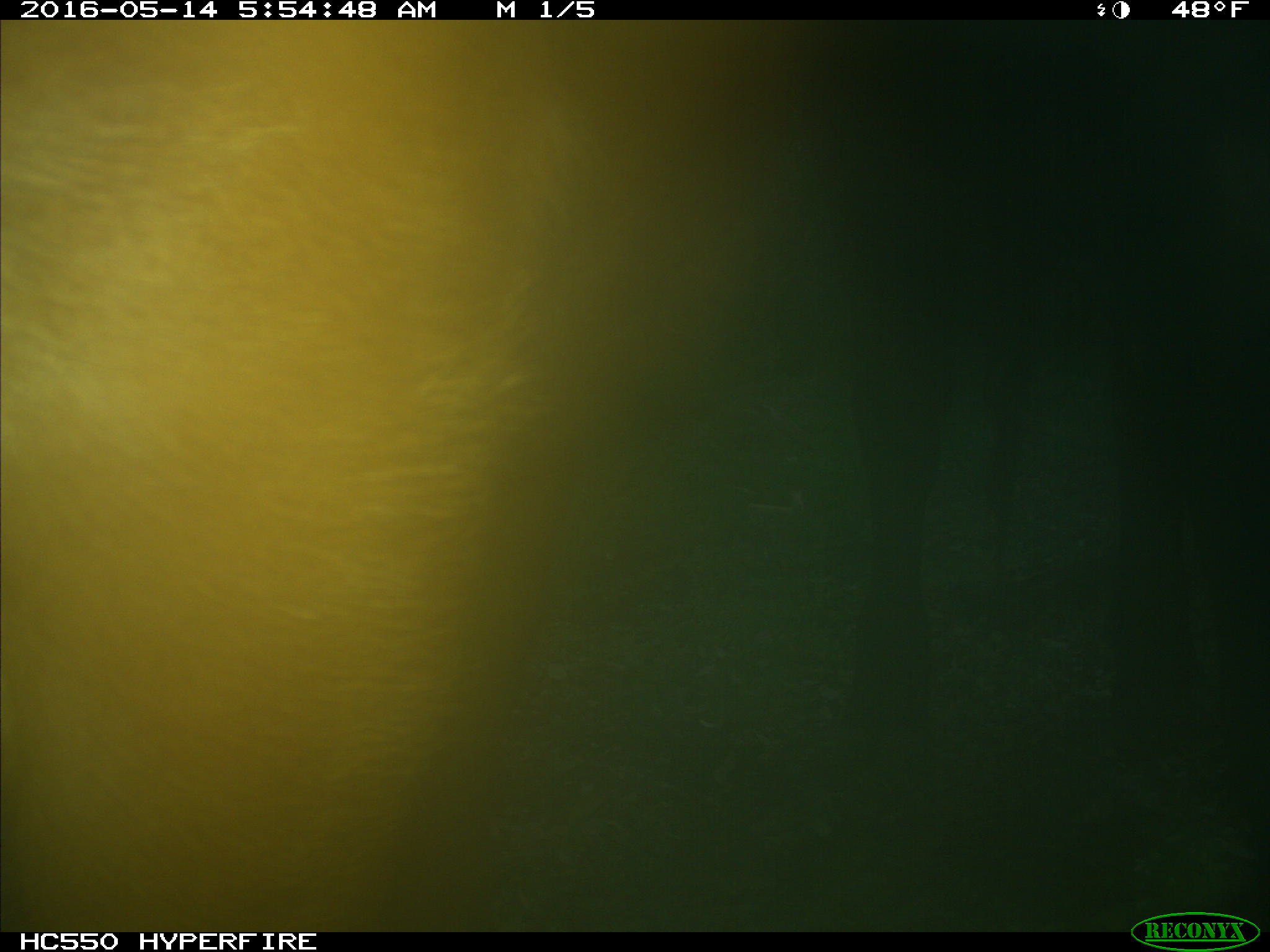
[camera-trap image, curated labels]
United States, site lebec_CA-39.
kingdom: Animalia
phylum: Chordata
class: Mammalia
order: Artiodactyla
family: Bovidae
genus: Bos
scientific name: Bos taurus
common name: domestic cow